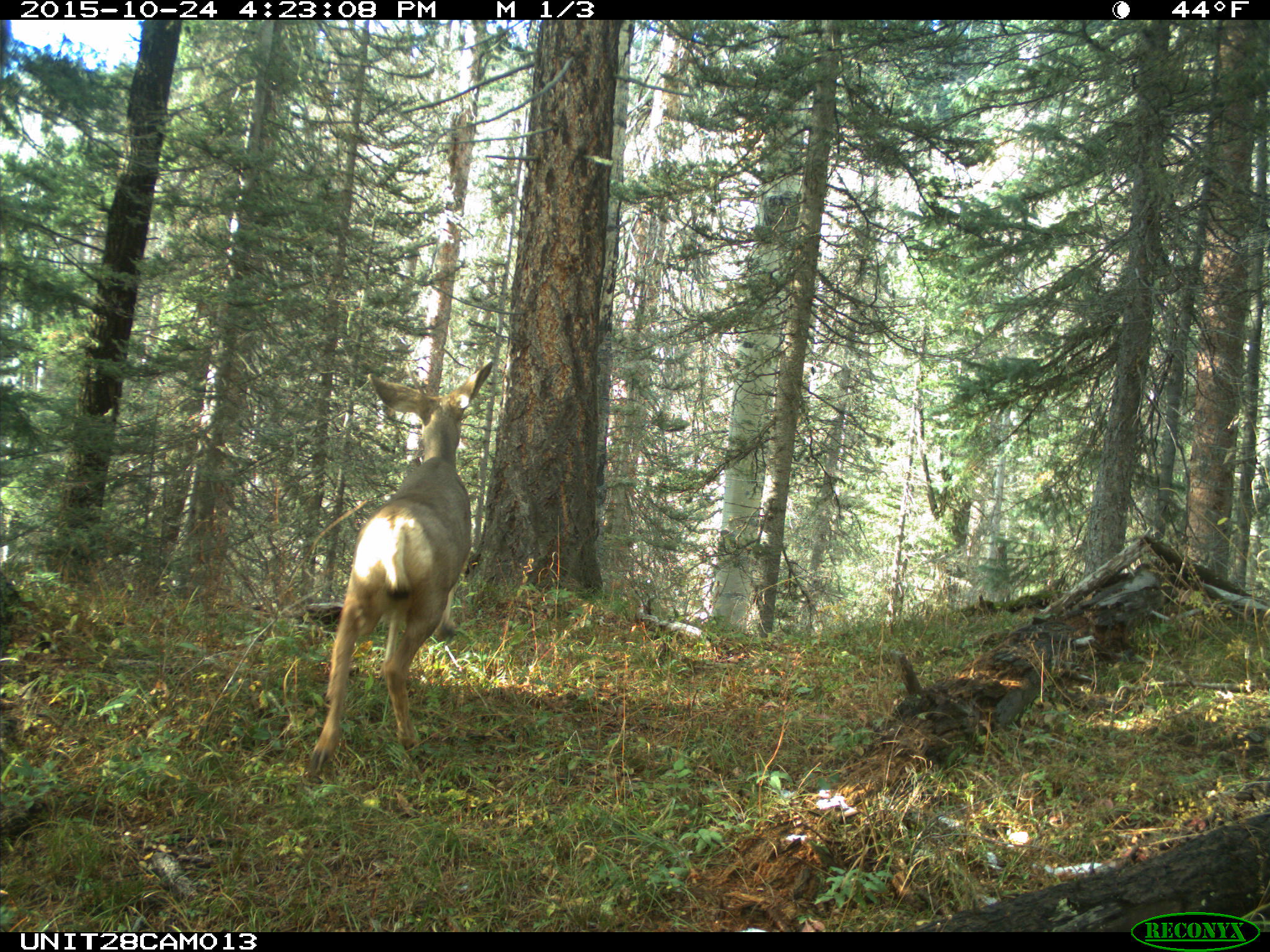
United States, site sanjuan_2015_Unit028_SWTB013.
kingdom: Animalia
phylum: Chordata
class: Mammalia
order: Artiodactyla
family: Cervidae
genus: Odocoileus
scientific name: Odocoileus hemionus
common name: mule deer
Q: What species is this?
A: Odocoileus hemionus (mule deer).